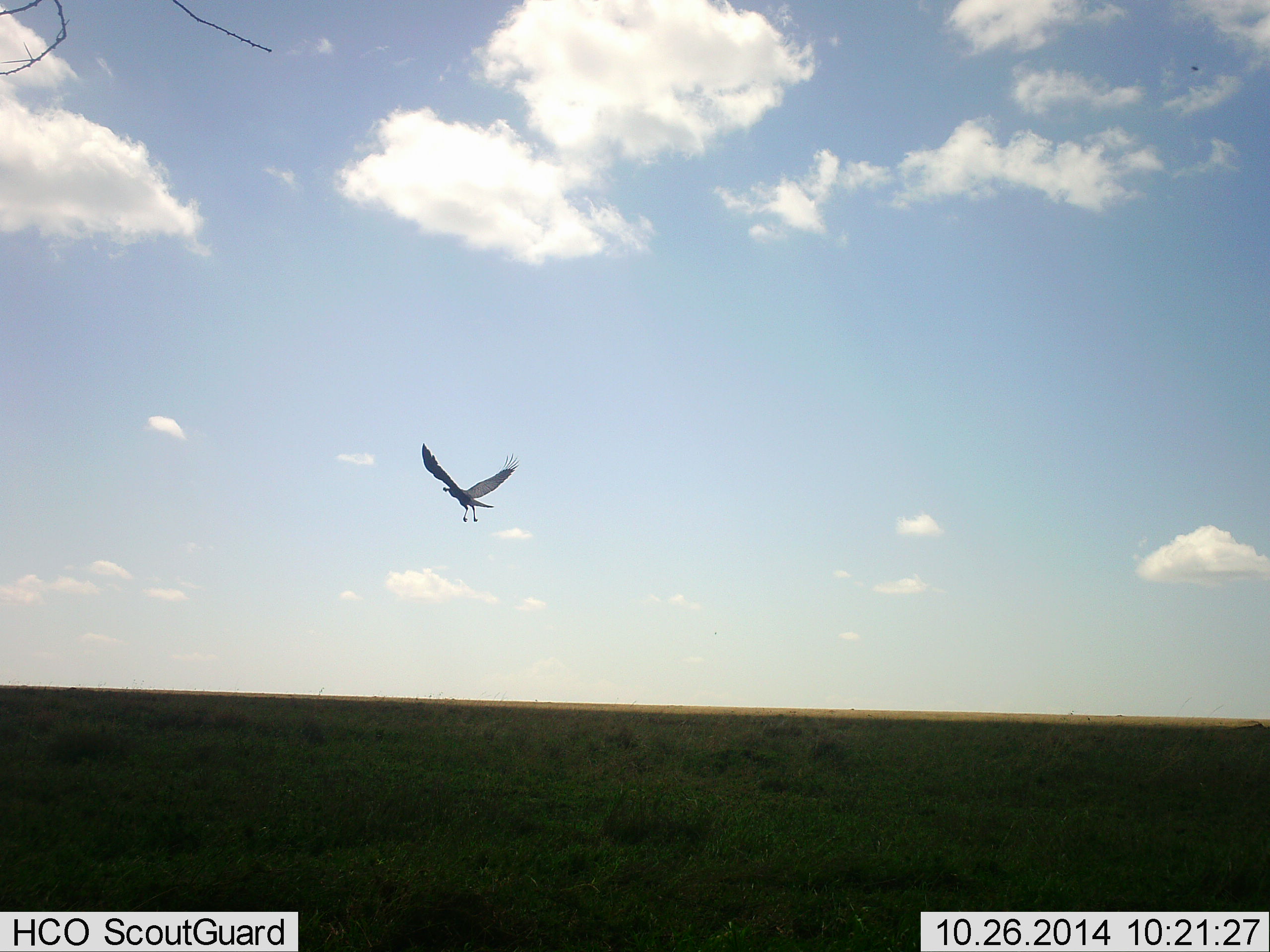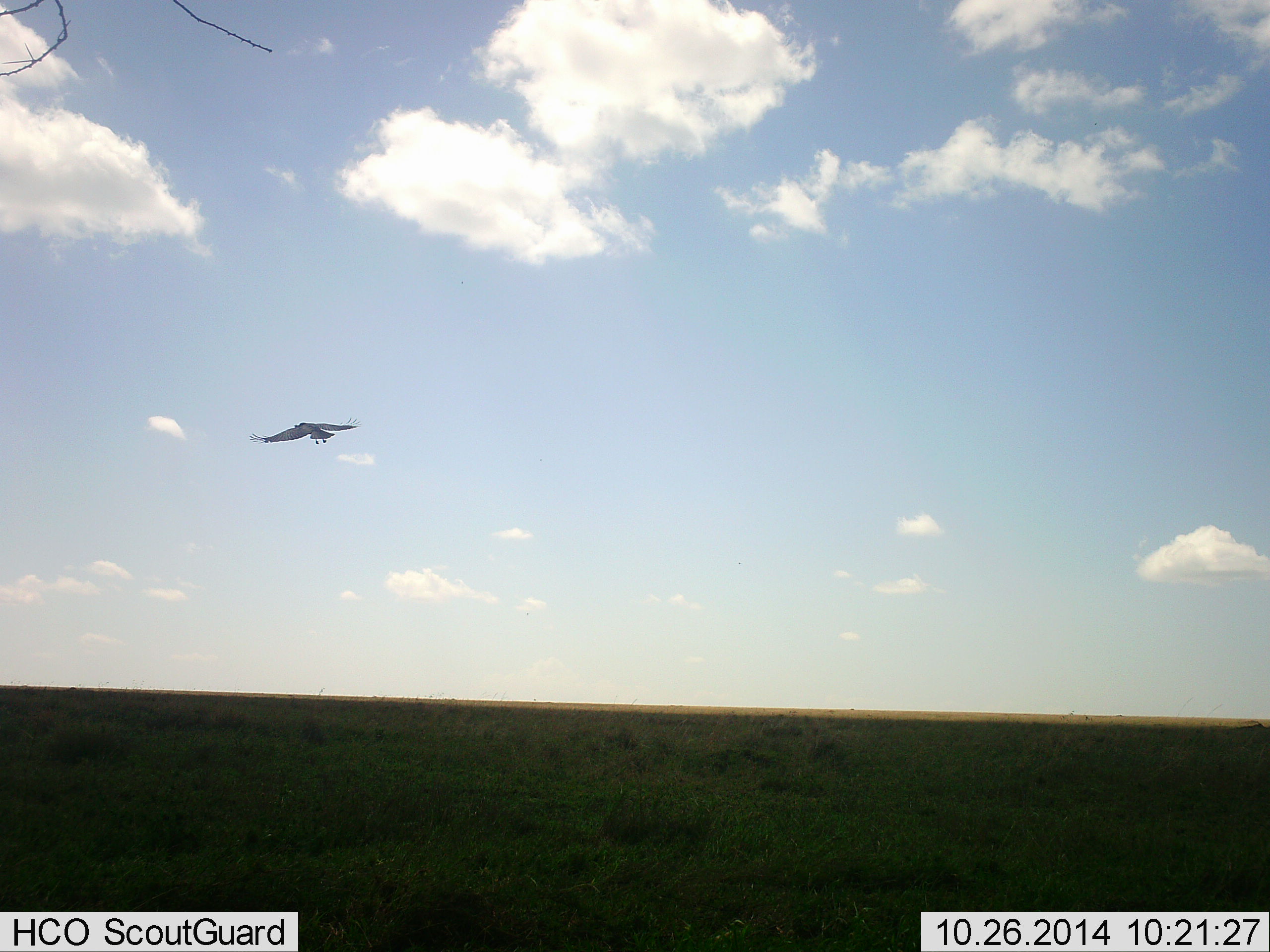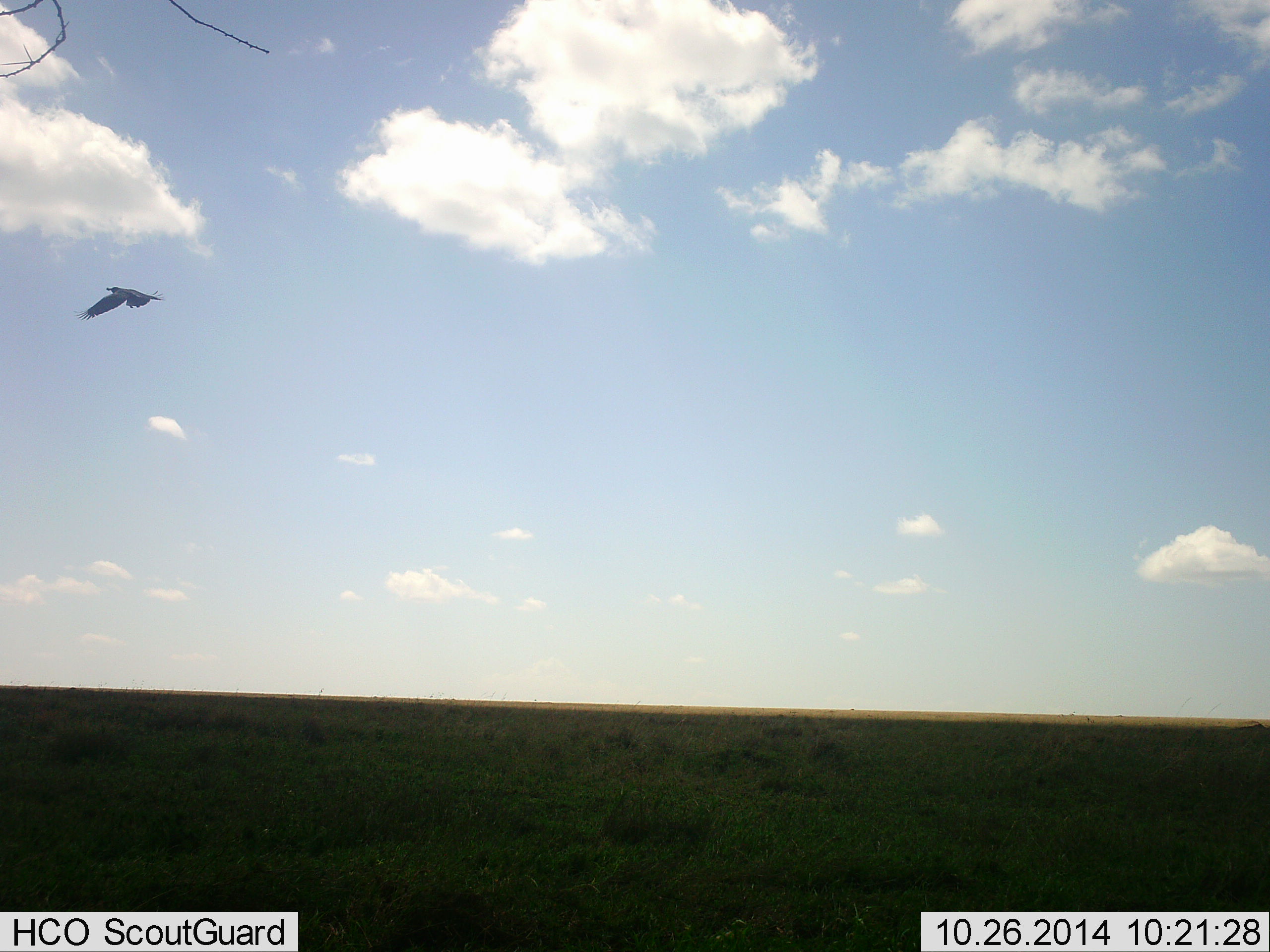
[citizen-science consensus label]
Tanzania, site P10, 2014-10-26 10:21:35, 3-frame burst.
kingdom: Animalia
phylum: Chordata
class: Aves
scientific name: Aves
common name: bird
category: otherbird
Otherbird (bird) (Aves), count 1. Behavior (volunteer vote fractions): standing 0%, resting 0%, moving 90%, interacting 10%. Young present (vote fraction): 0%. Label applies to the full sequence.